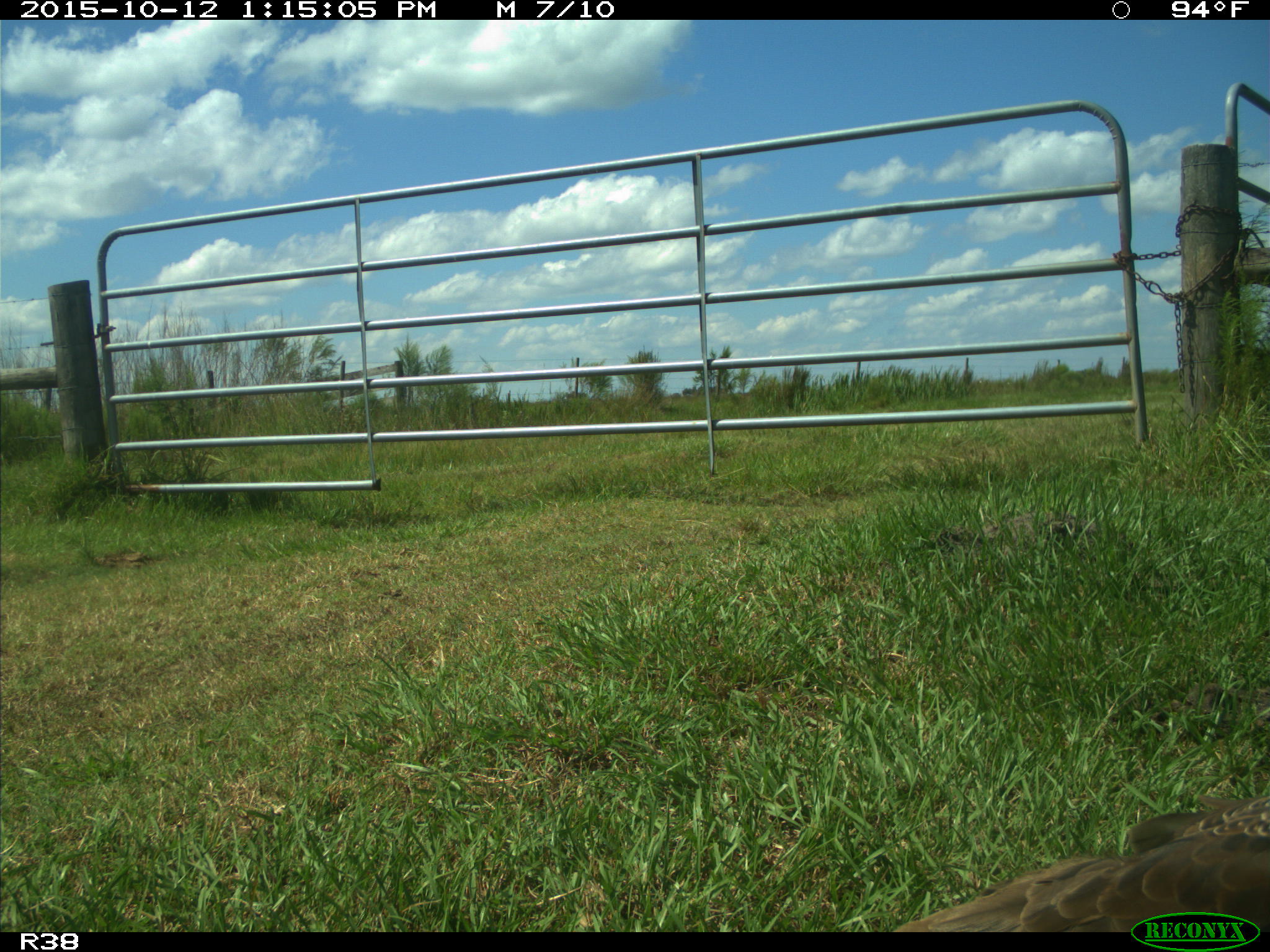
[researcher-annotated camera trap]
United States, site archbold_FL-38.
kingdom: Animalia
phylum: Chordata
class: Aves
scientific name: Aves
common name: birds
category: unidentified bird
Unidentified bird (birds) (Aves).